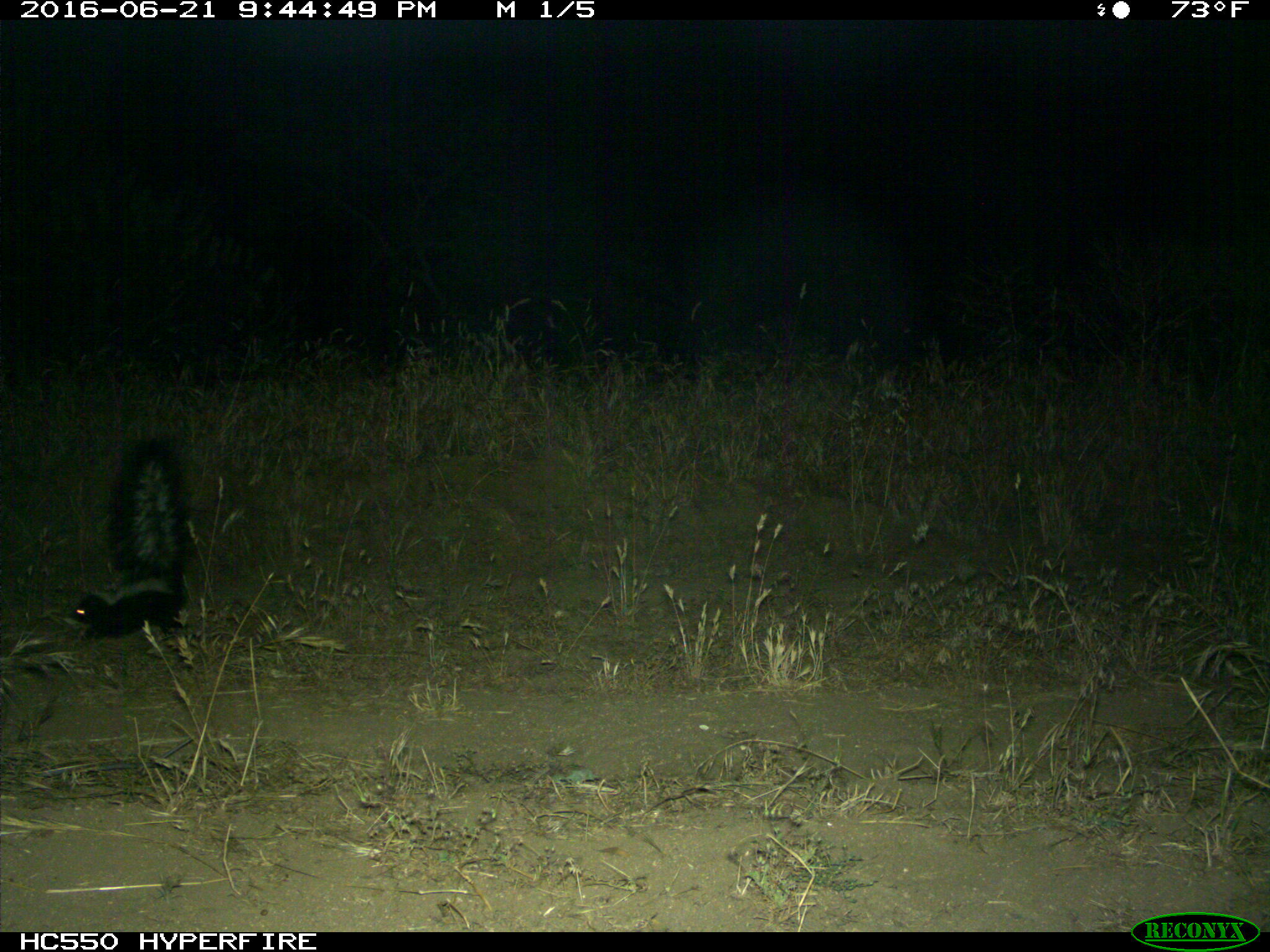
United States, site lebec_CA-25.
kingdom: Animalia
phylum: Chordata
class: Mammalia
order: Carnivora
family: Mephitidae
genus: Mephitis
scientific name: Mephitis mephitis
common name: striped skunk